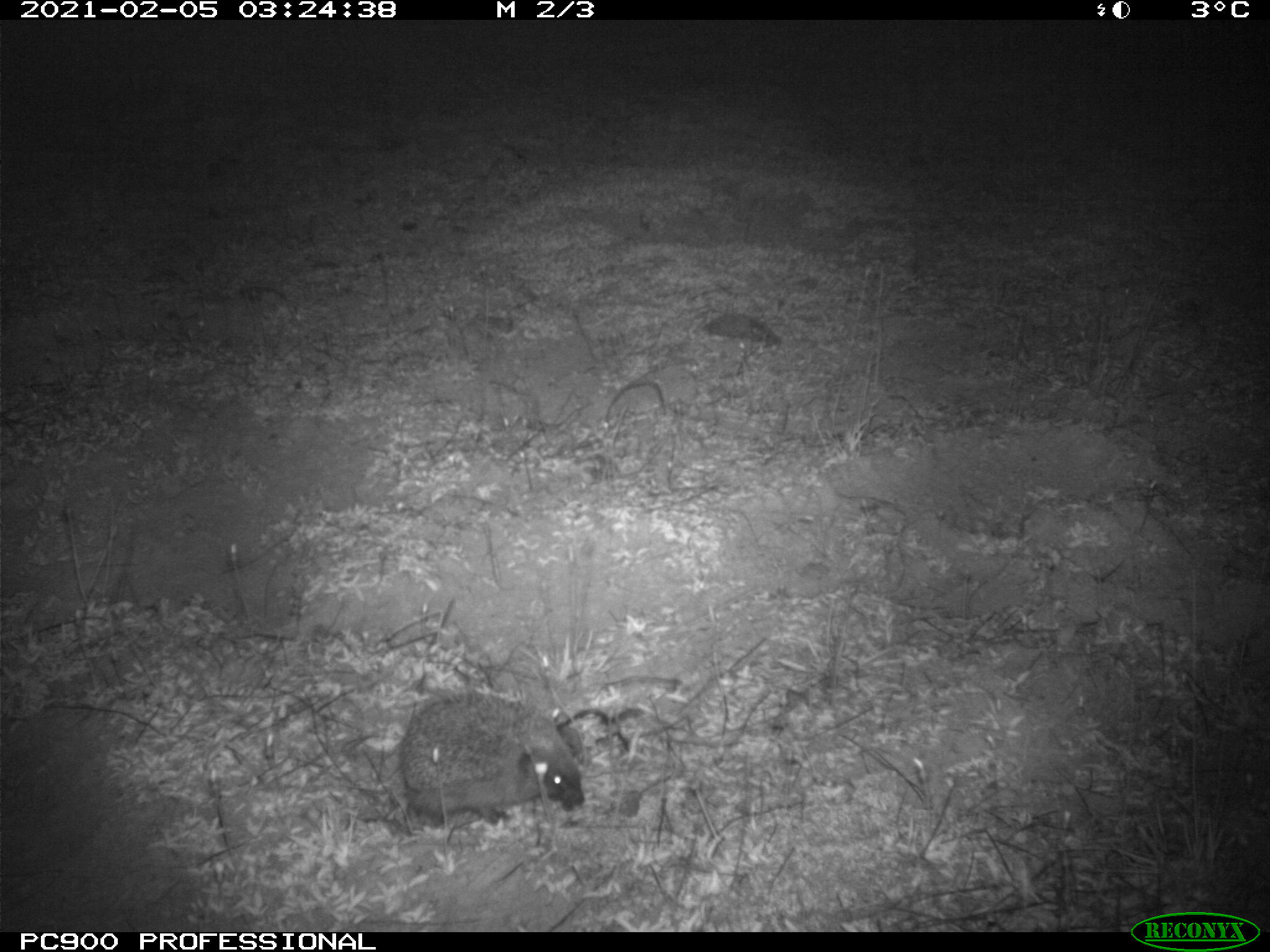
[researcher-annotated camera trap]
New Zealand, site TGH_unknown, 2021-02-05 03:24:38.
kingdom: Animalia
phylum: Chordata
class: Mammalia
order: Eulipotyphla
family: Erinaceidae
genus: Erinaceus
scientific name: Erinaceus europaeus europaeus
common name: european hedgehog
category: hedgehog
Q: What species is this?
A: Hedgehog (european hedgehog) (Erinaceus europaeus europaeus).